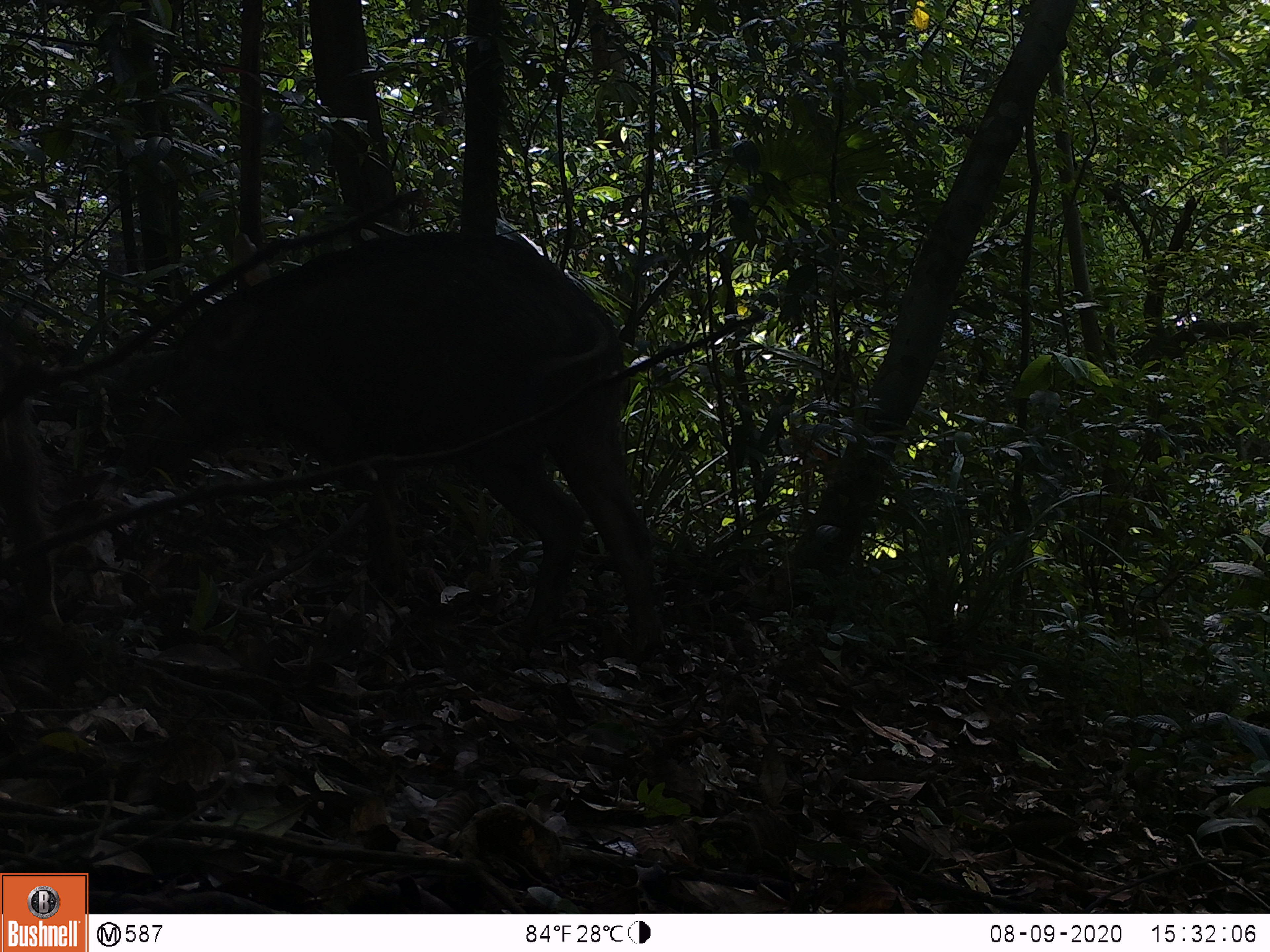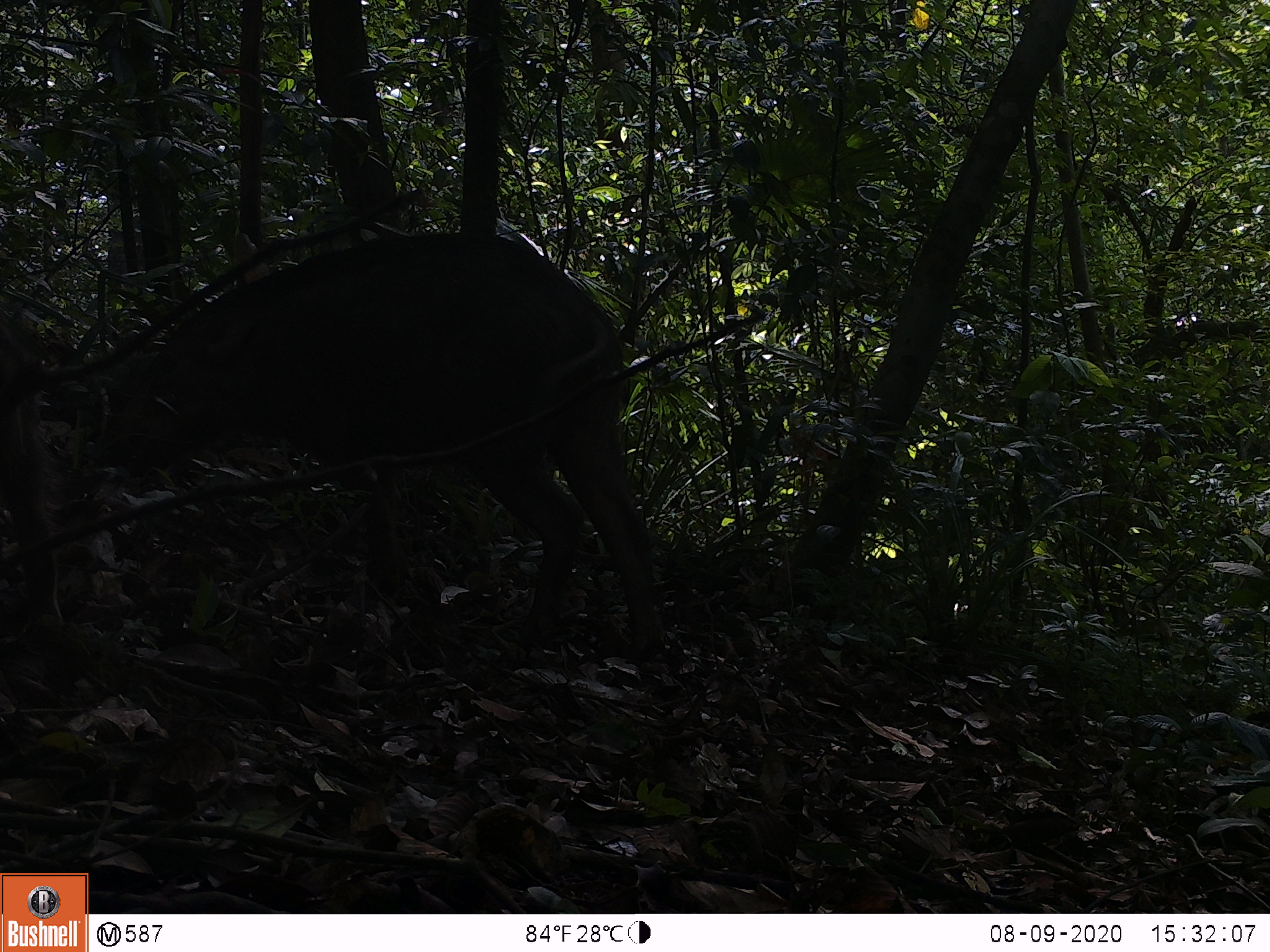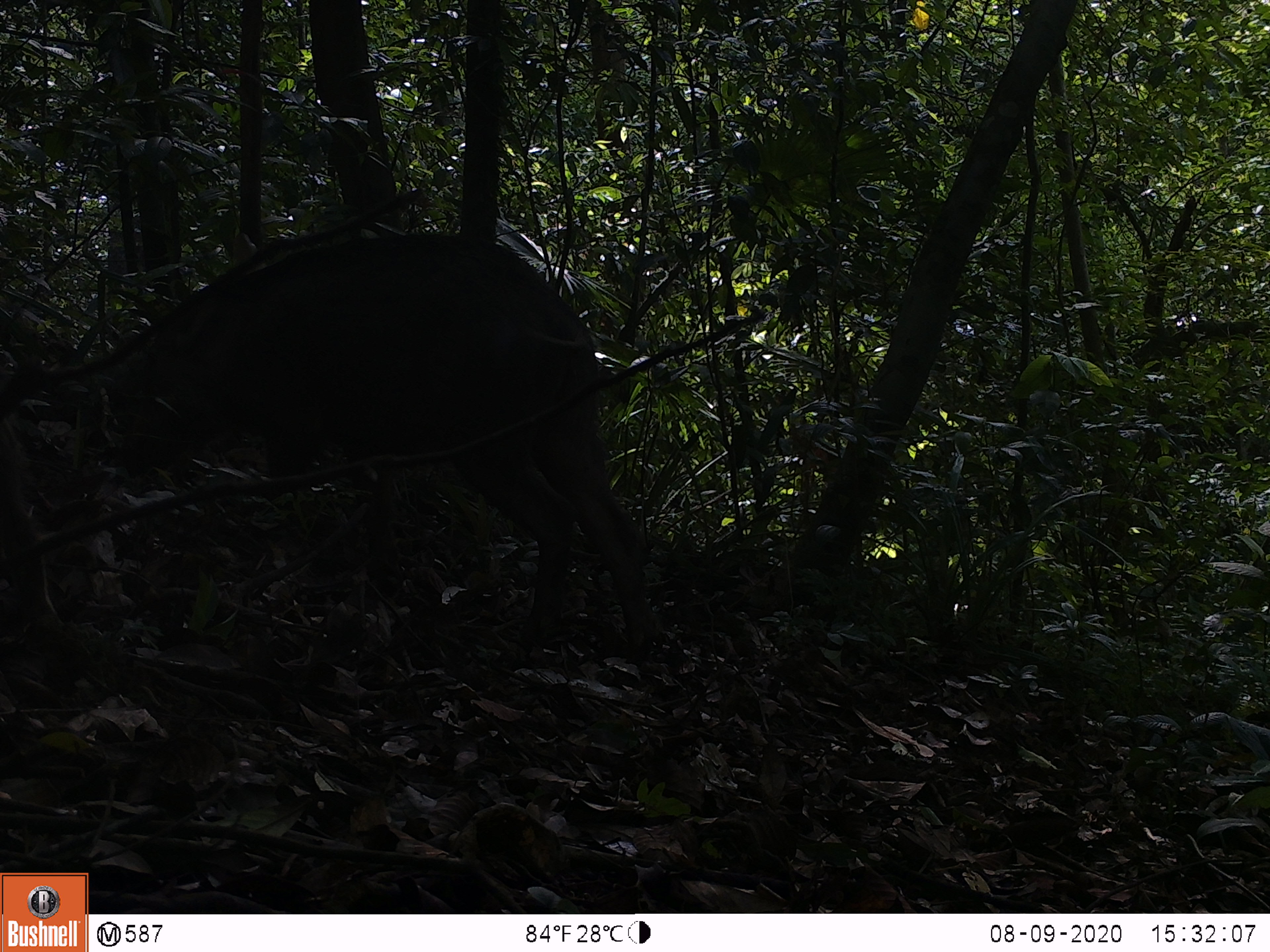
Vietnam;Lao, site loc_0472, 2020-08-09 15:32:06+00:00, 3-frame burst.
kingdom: Animalia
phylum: Chordata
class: Mammalia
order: Artiodactyla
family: Suidae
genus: Sus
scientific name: Sus scrofa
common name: eurasian wild pig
Eurasian wild pig (Sus scrofa). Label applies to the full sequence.